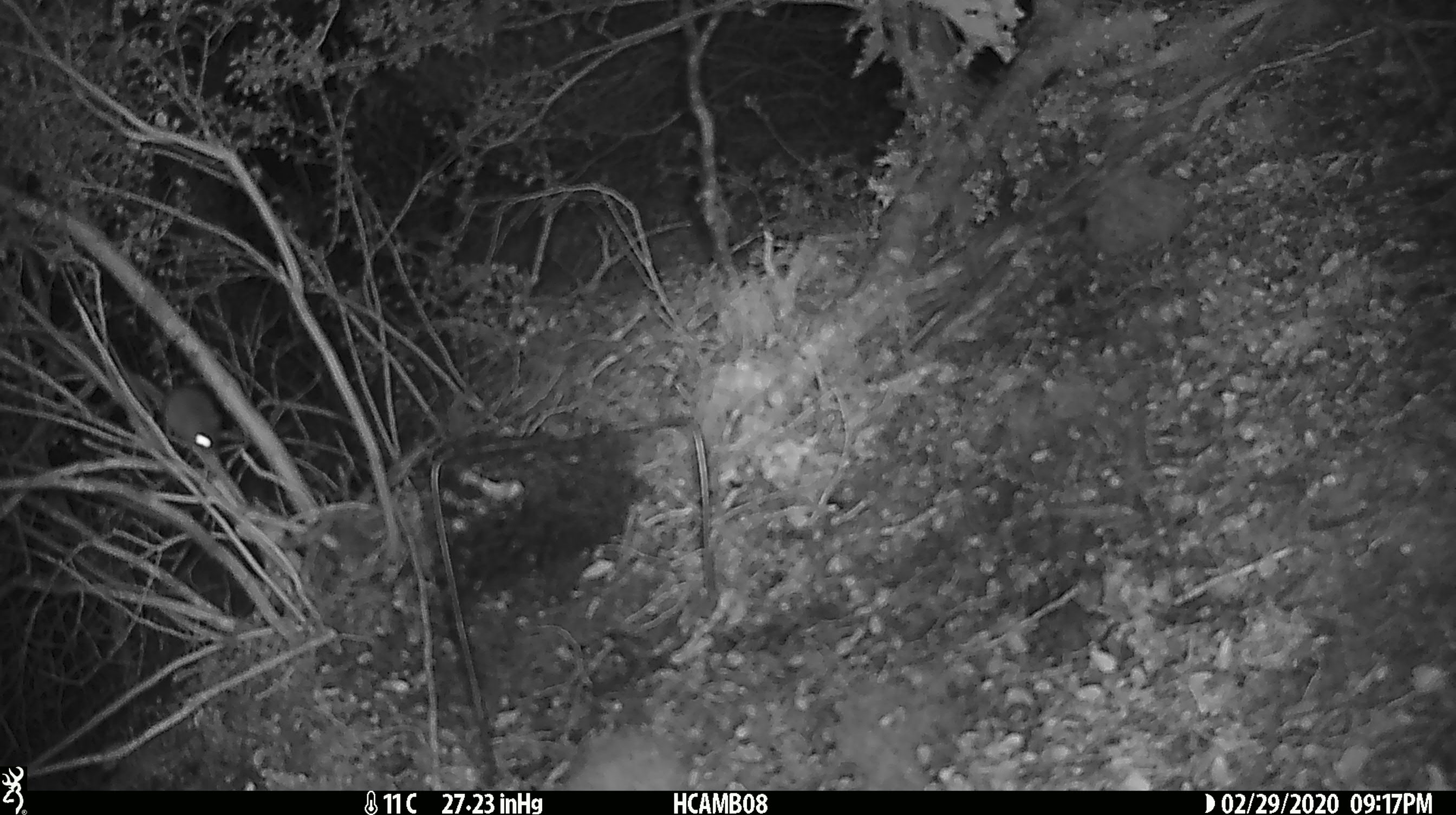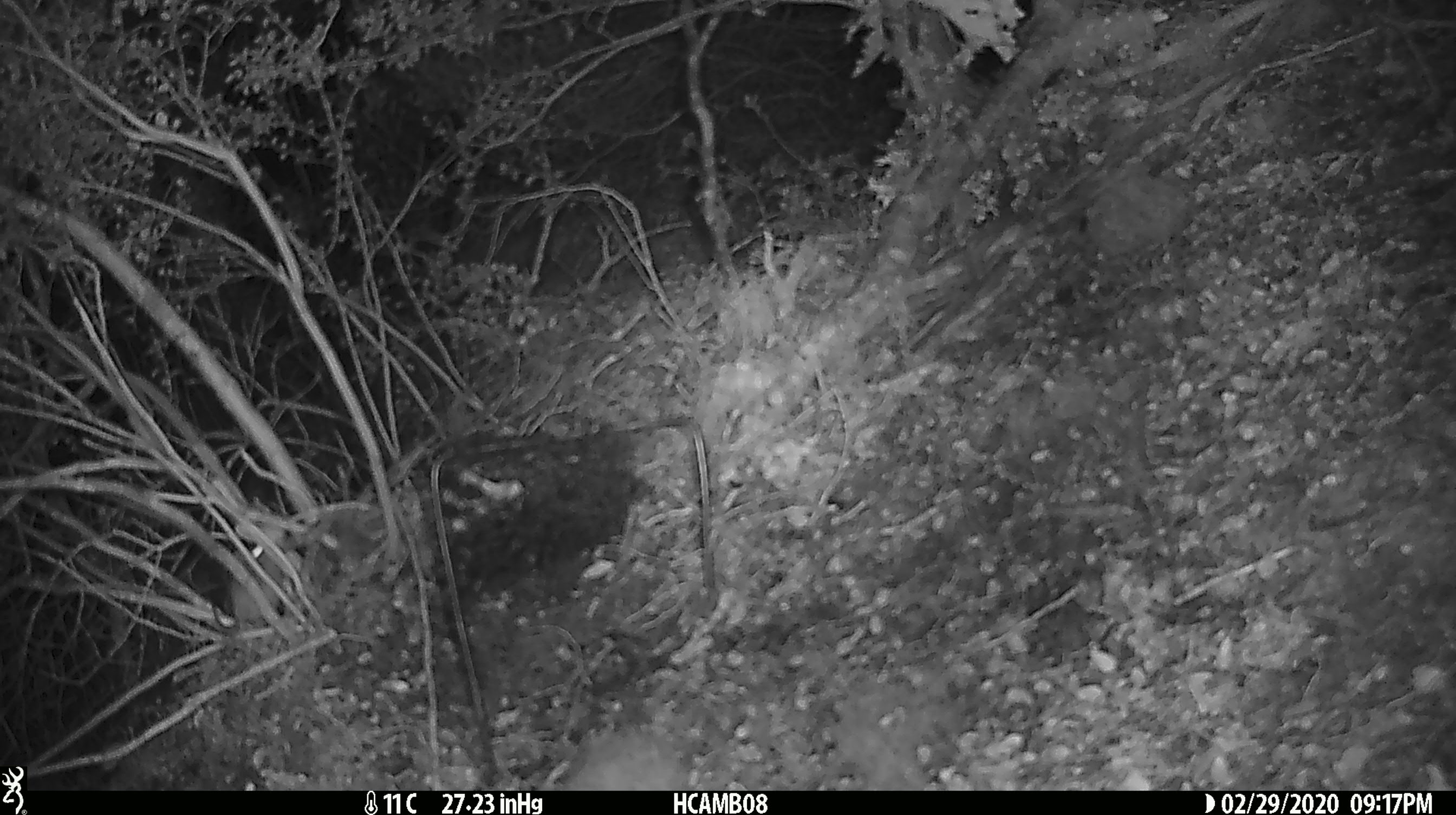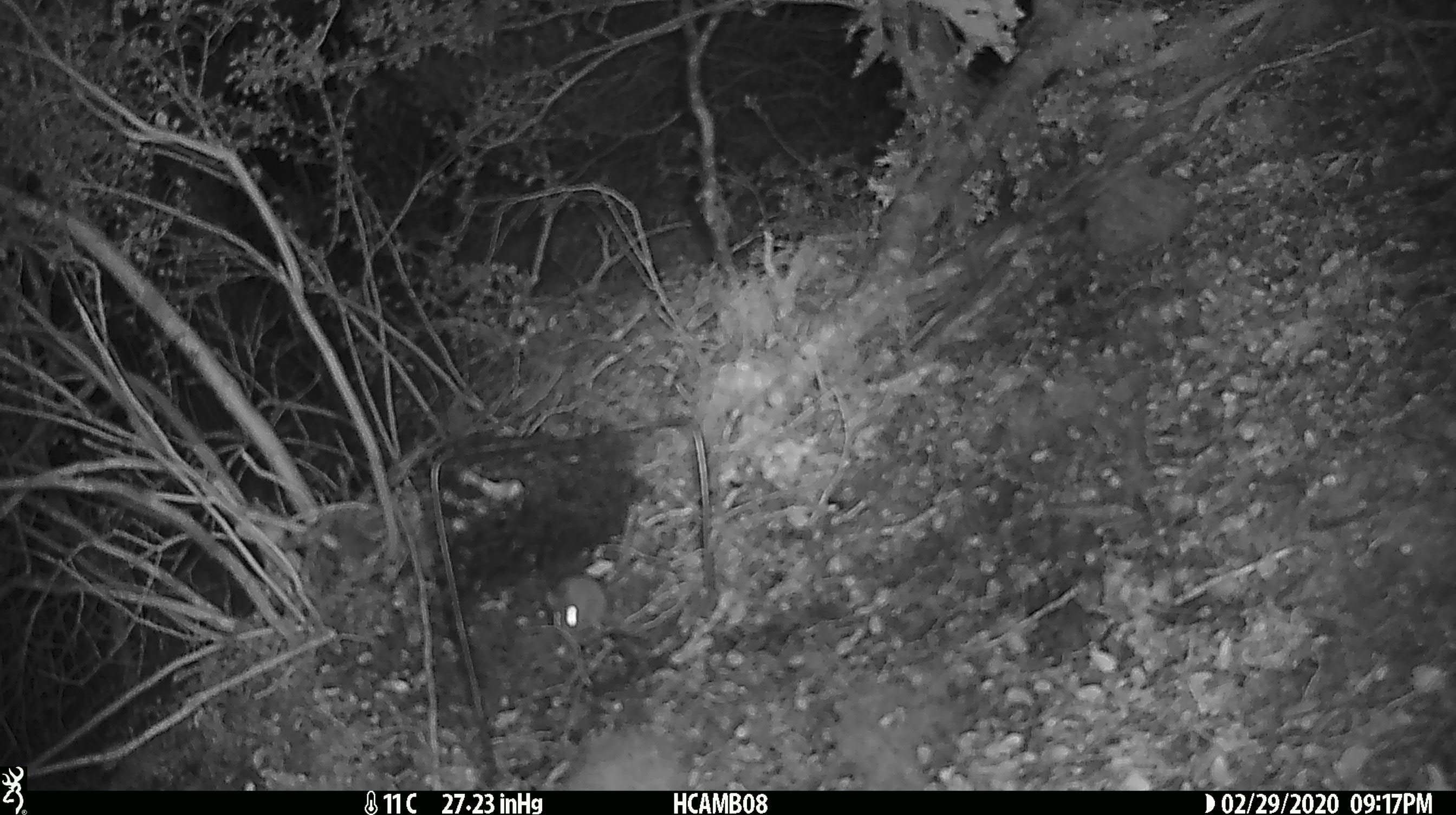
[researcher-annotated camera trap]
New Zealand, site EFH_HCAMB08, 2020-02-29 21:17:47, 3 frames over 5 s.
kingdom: Animalia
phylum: Chordata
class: Mammalia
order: Rodentia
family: Muridae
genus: Mus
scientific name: Mus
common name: mouse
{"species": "mouse (Mus)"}